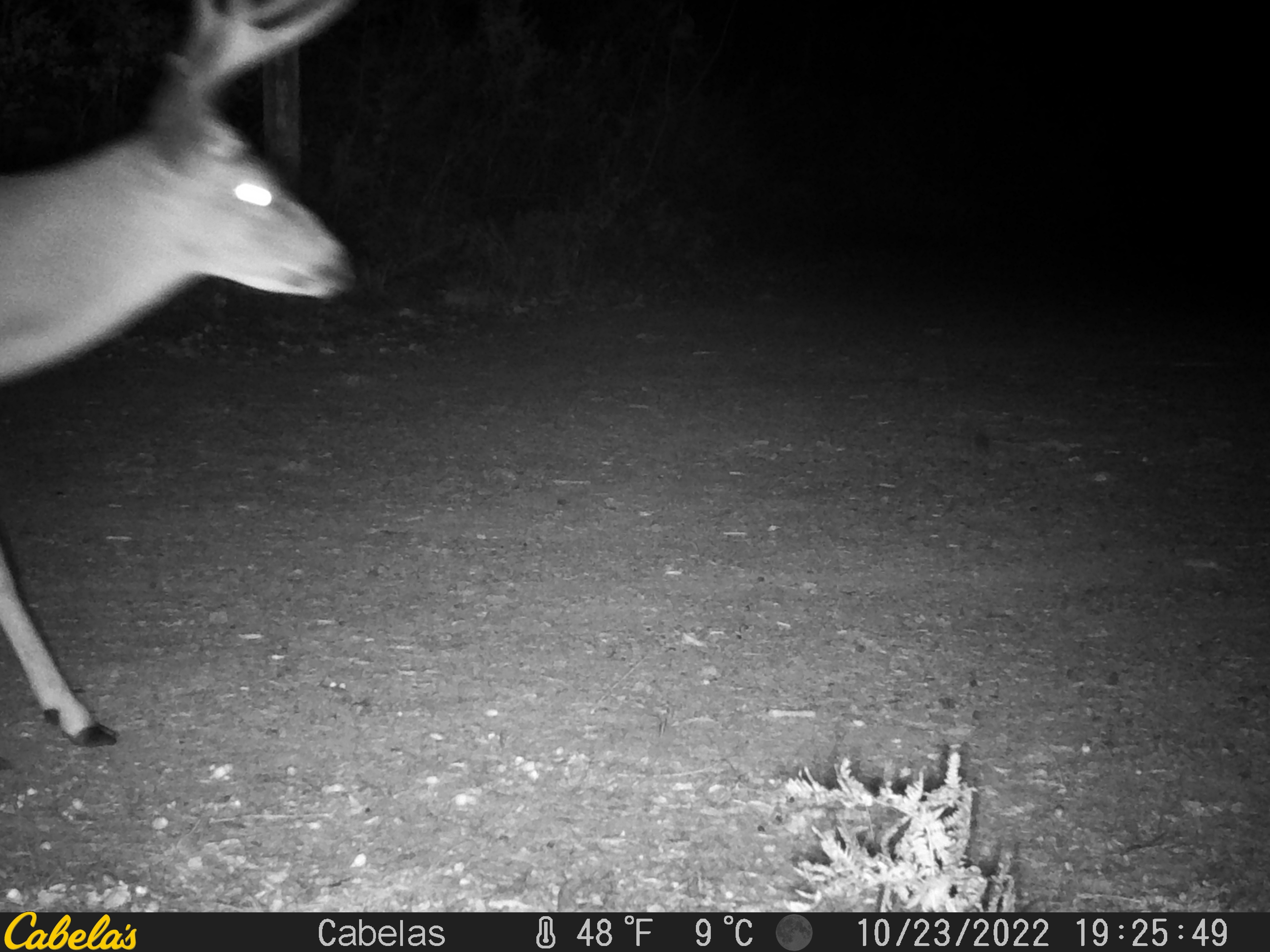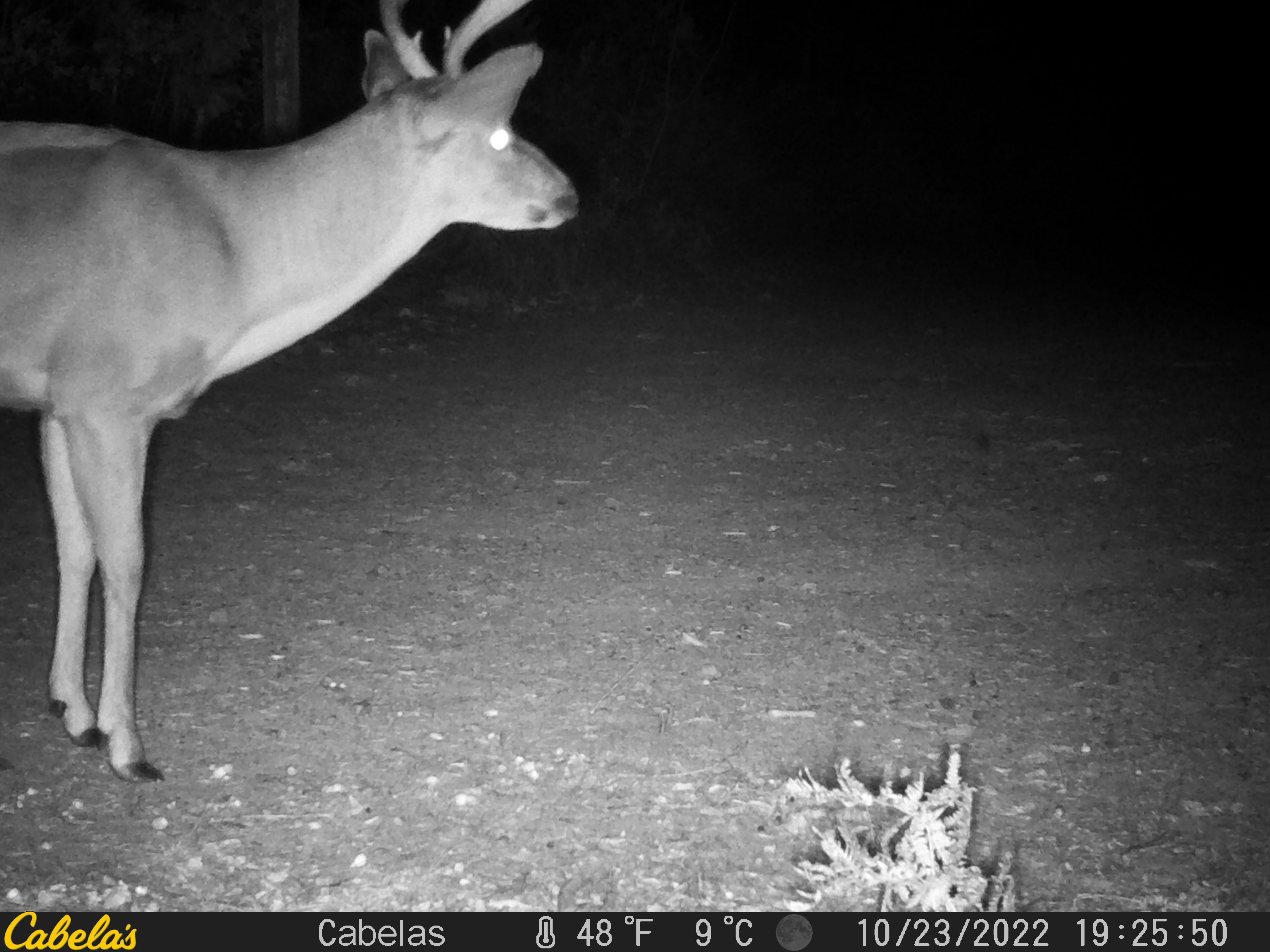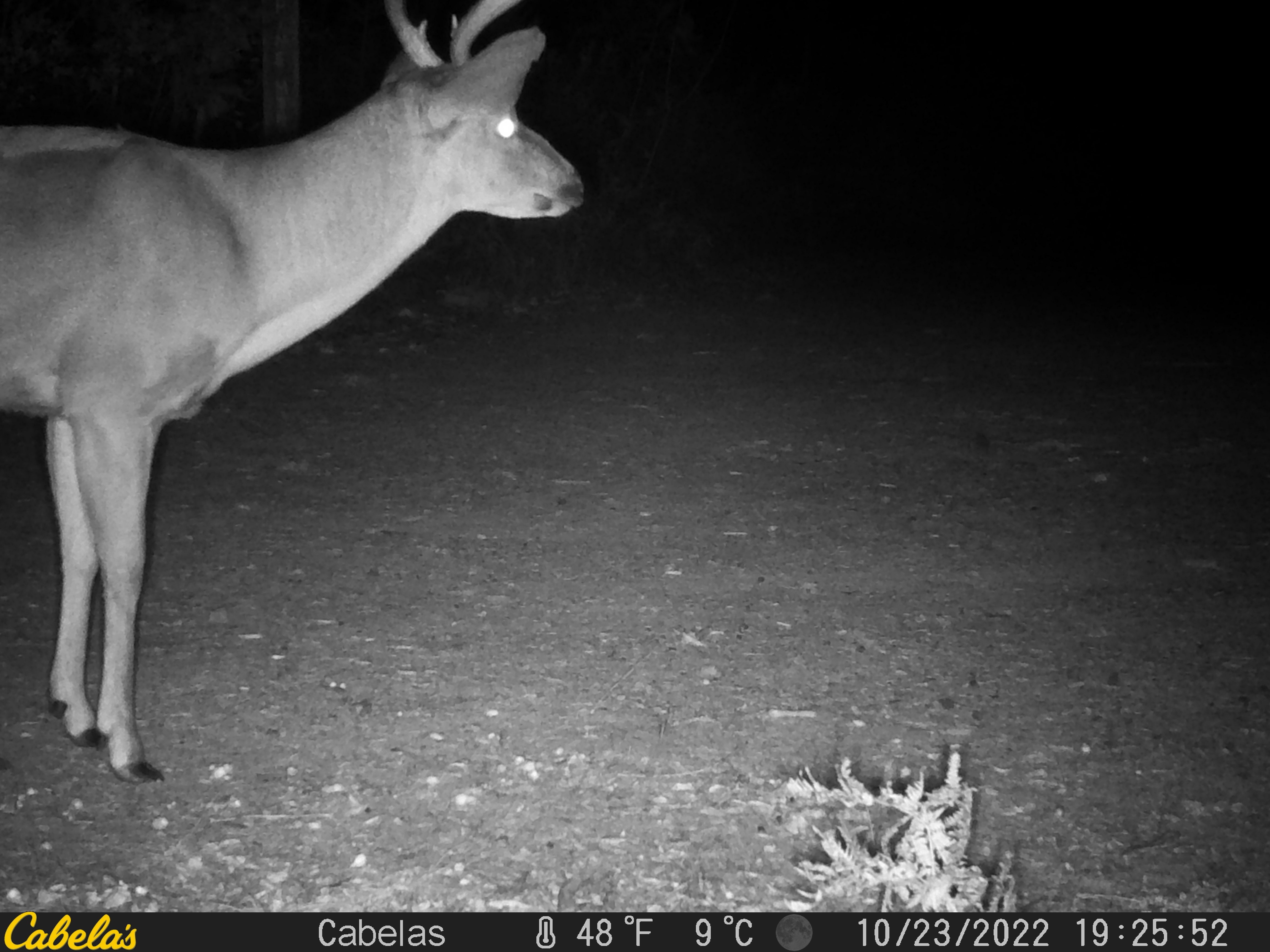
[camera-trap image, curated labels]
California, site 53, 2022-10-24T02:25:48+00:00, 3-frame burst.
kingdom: Animalia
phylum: Chordata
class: Mammalia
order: Artiodactyla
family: Cervidae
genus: Odocoileus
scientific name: Odocoileus hemionus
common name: mule deer